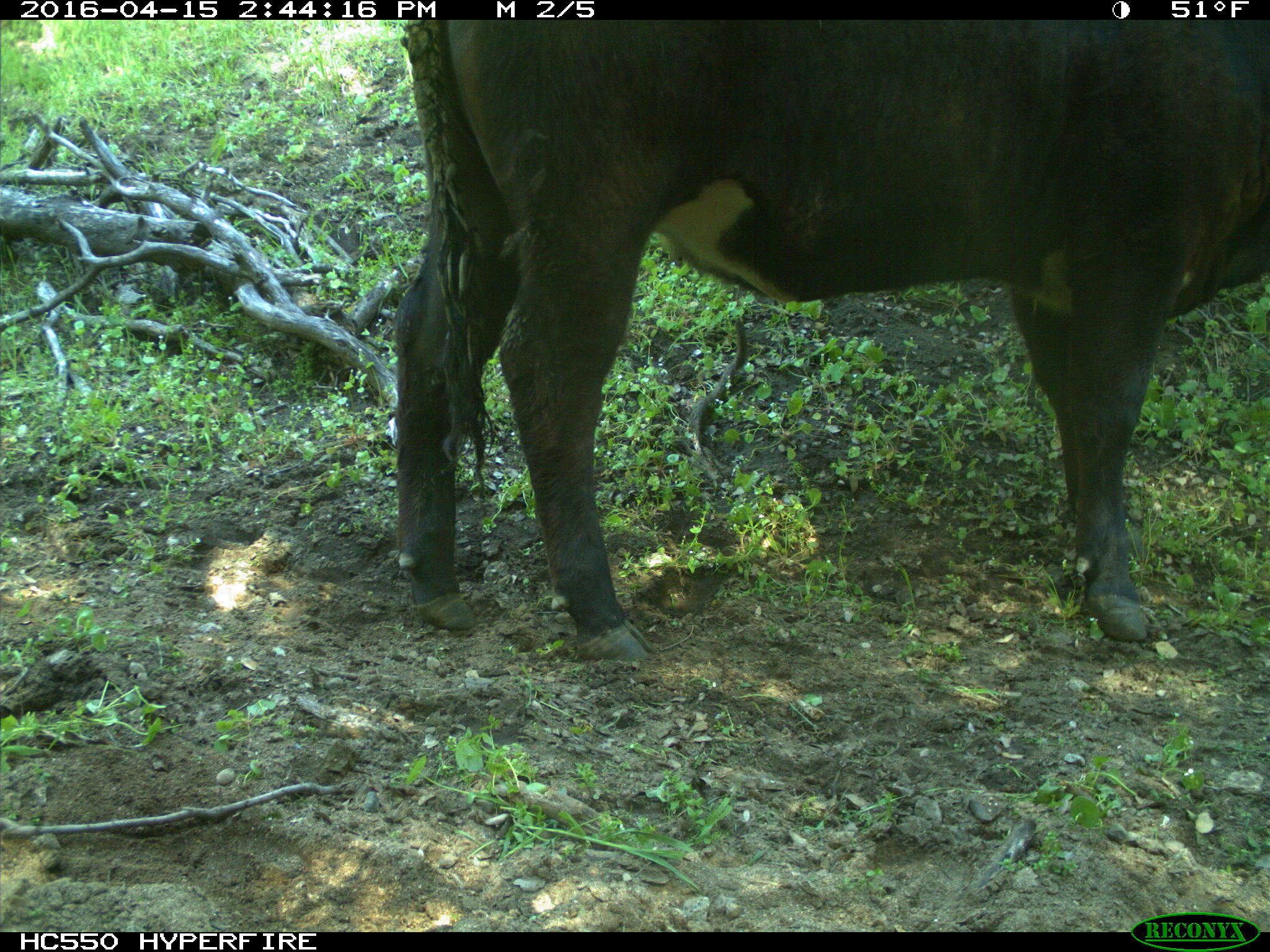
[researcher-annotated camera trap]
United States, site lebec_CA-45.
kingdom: Animalia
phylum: Chordata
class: Mammalia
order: Artiodactyla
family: Bovidae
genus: Bos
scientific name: Bos taurus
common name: domestic cow